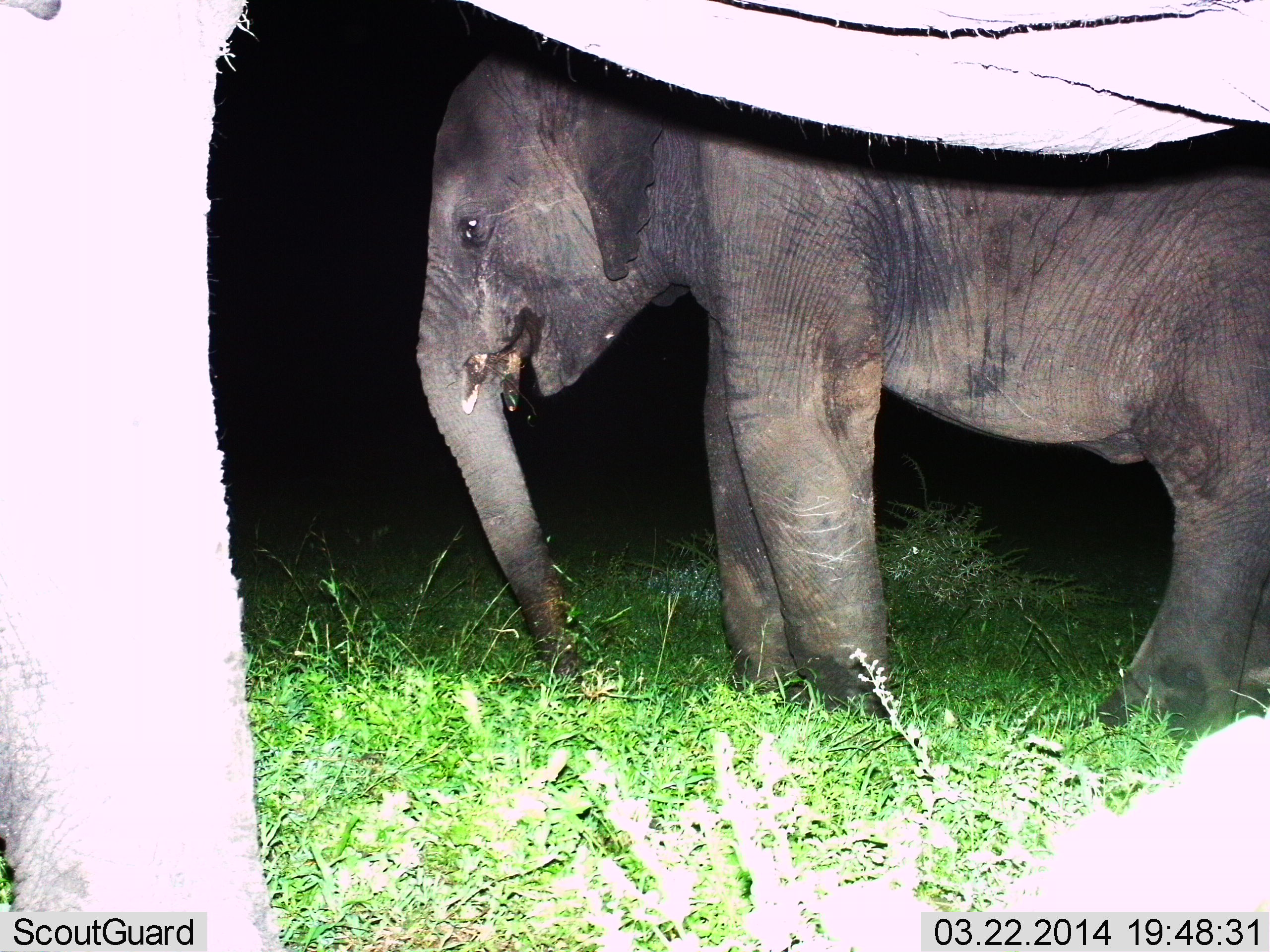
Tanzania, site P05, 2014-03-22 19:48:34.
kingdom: Animalia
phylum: Chordata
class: Mammalia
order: Proboscidea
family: Elephantidae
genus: Loxodonta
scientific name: Loxodonta africana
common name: african bush elephant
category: elephant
Elephant (african bush elephant) (Loxodonta africana), count 2. Behavior (volunteer vote fractions): standing 100%, resting 0%, moving 0%, interacting 0%. Young present (vote fraction): 40%. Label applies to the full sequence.